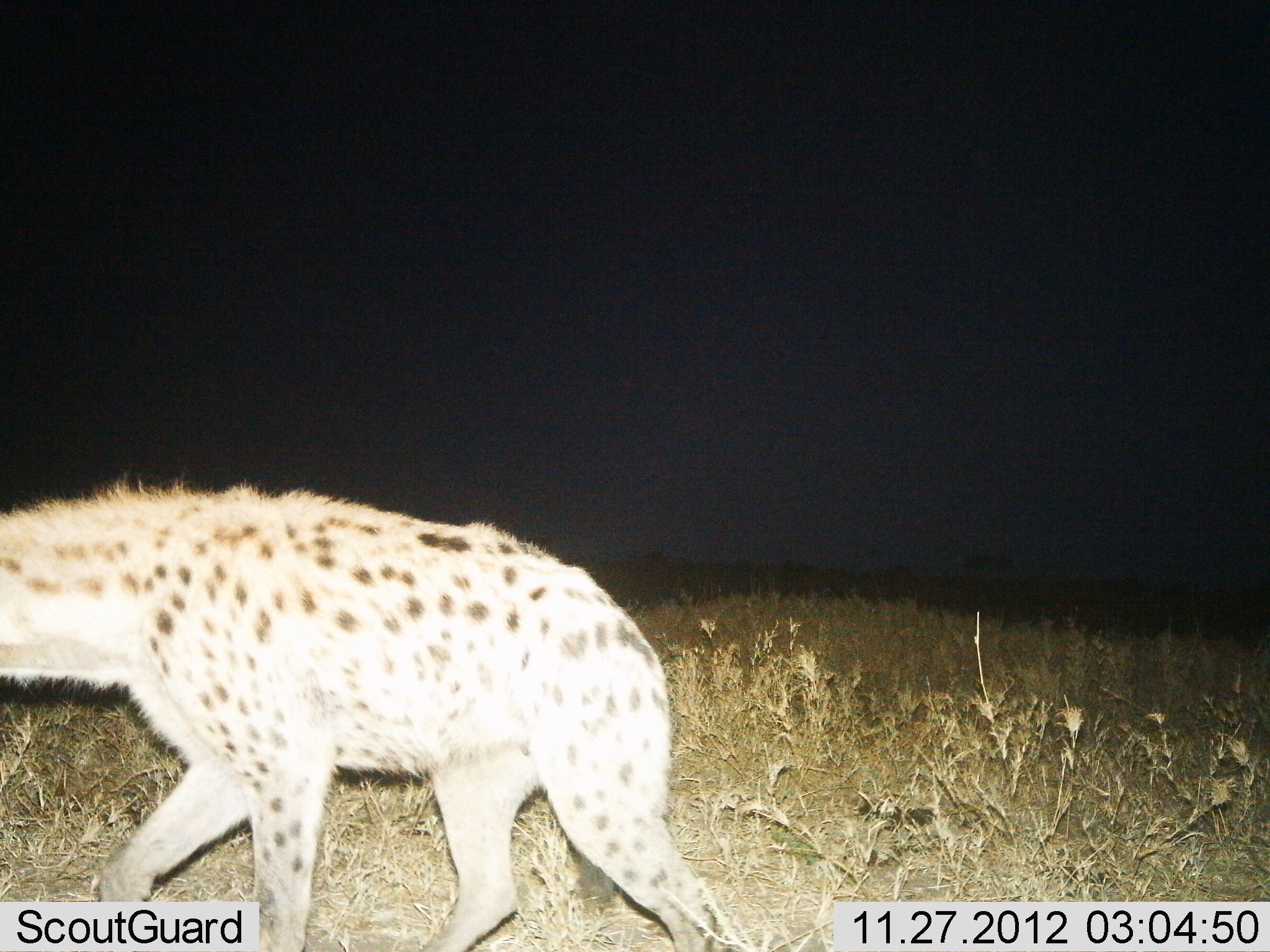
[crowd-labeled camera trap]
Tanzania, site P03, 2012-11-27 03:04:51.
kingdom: Animalia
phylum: Chordata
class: Mammalia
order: Carnivora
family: Hyaenidae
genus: Crocuta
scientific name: Crocuta crocuta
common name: spotted hyena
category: hyenaspotted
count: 1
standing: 0%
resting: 0%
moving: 100%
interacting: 0%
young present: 0%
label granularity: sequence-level